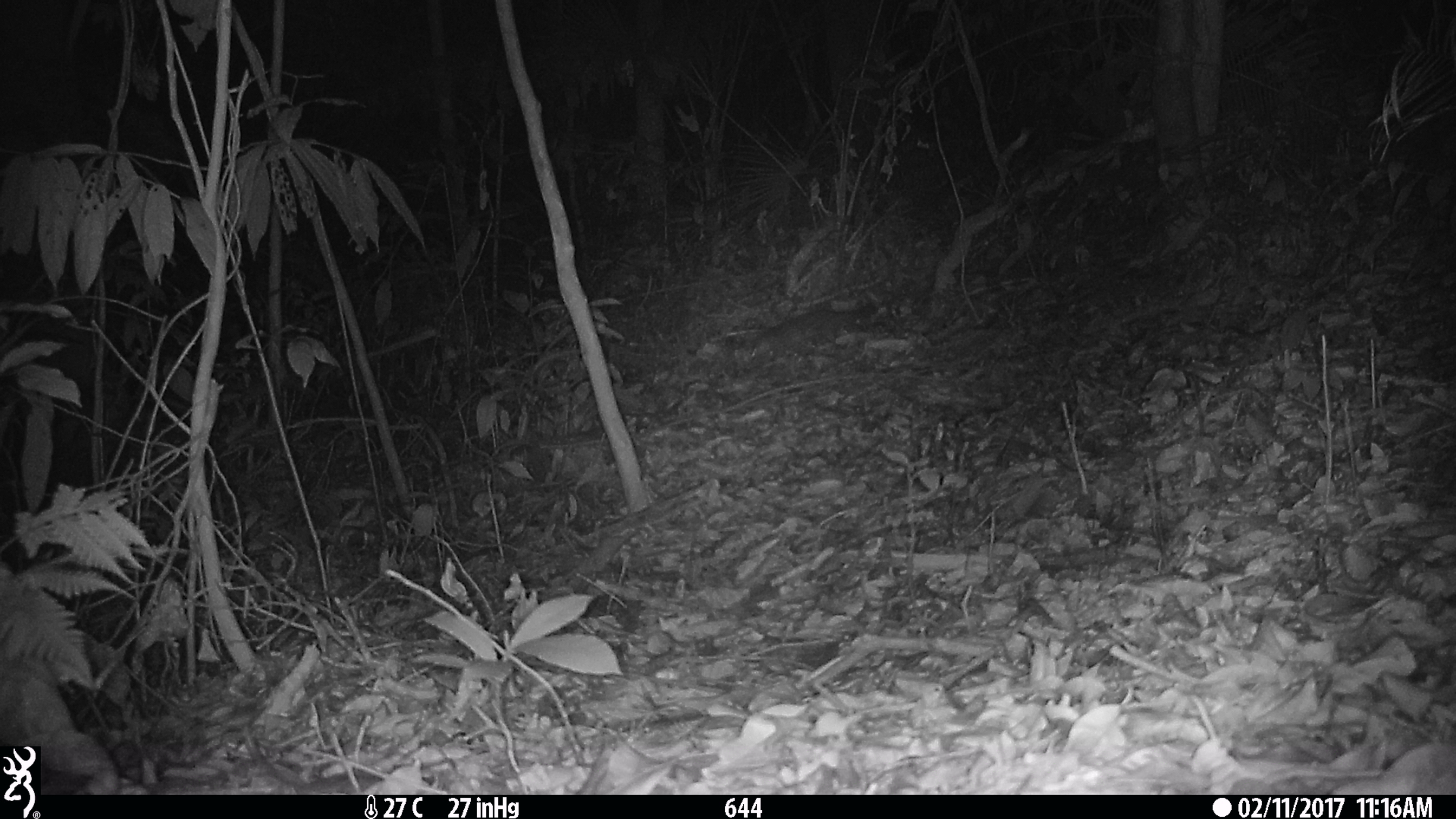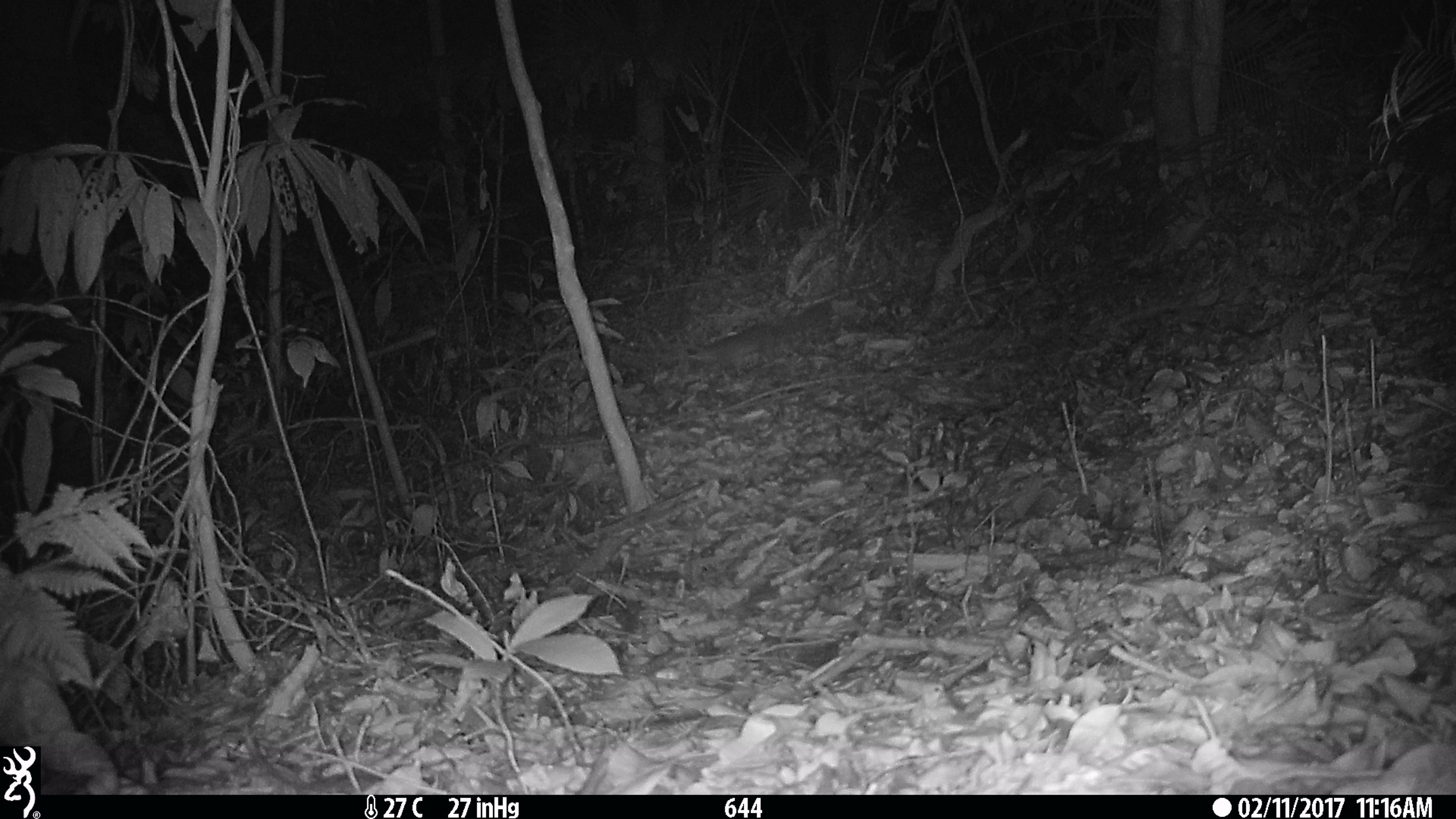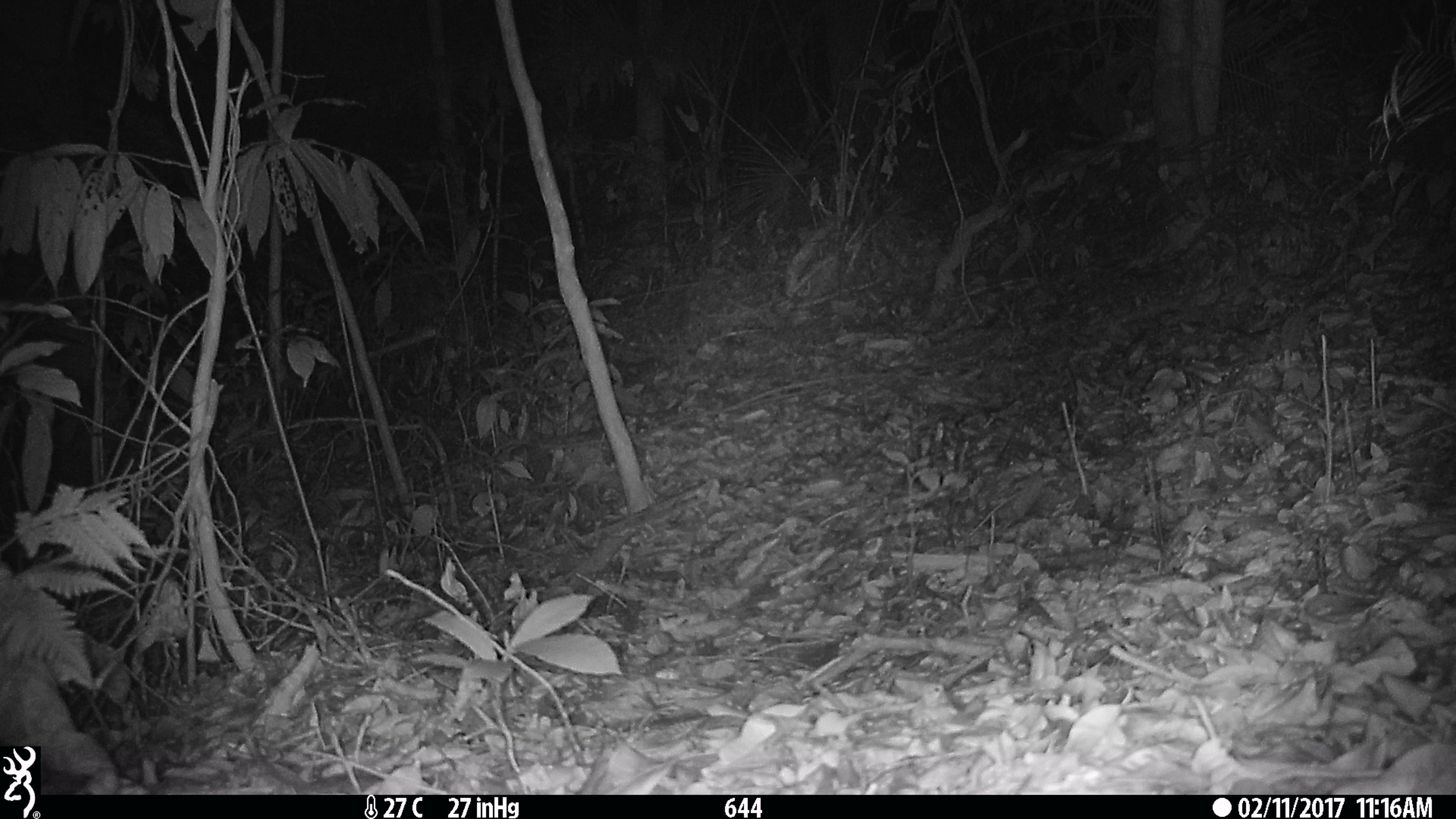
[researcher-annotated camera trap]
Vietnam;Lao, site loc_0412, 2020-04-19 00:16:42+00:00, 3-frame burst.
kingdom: Animalia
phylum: Chordata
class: Mammalia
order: Carnivora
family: Mustelidae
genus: Melogale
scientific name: Melogale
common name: ferret badger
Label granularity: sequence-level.